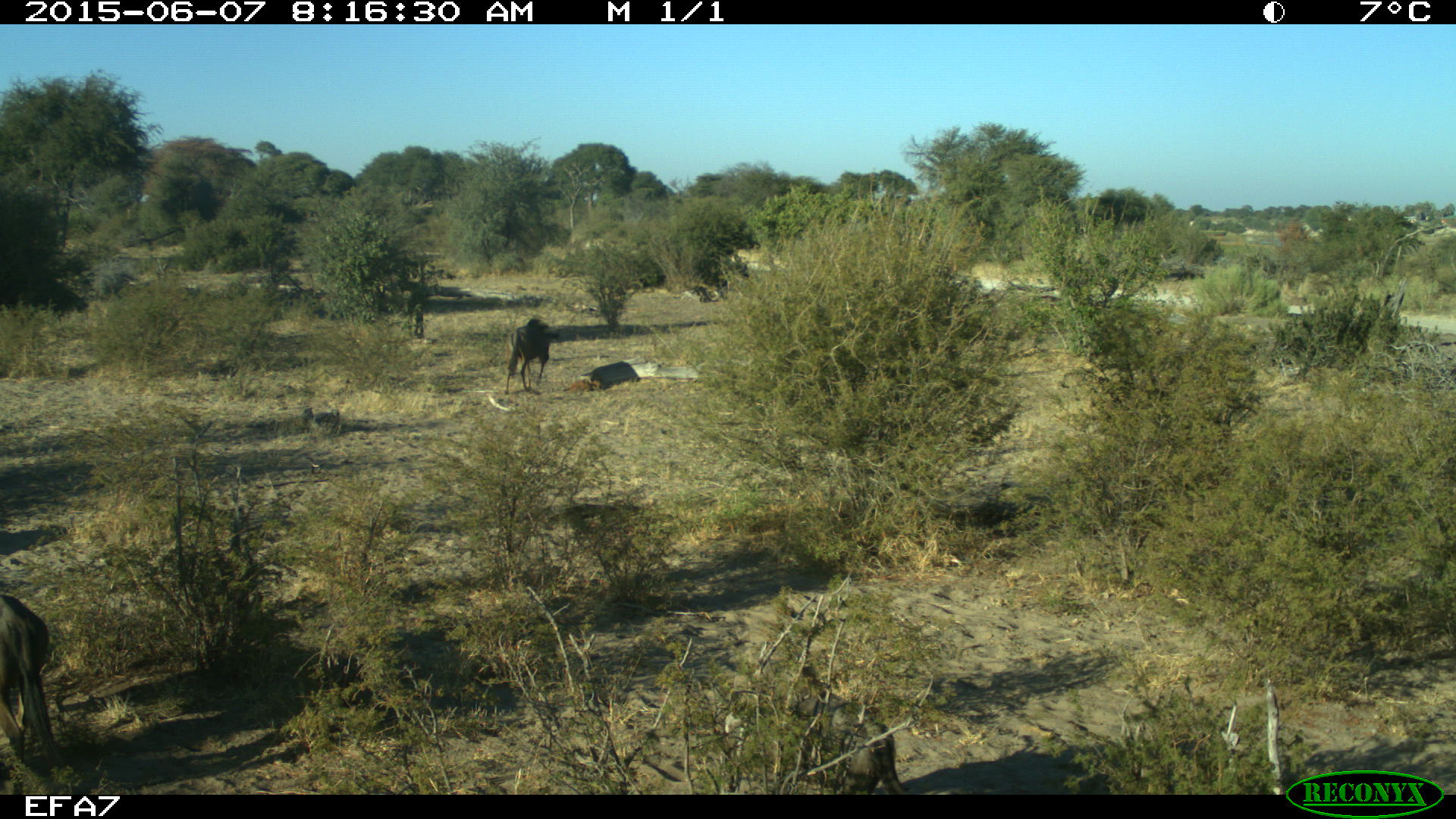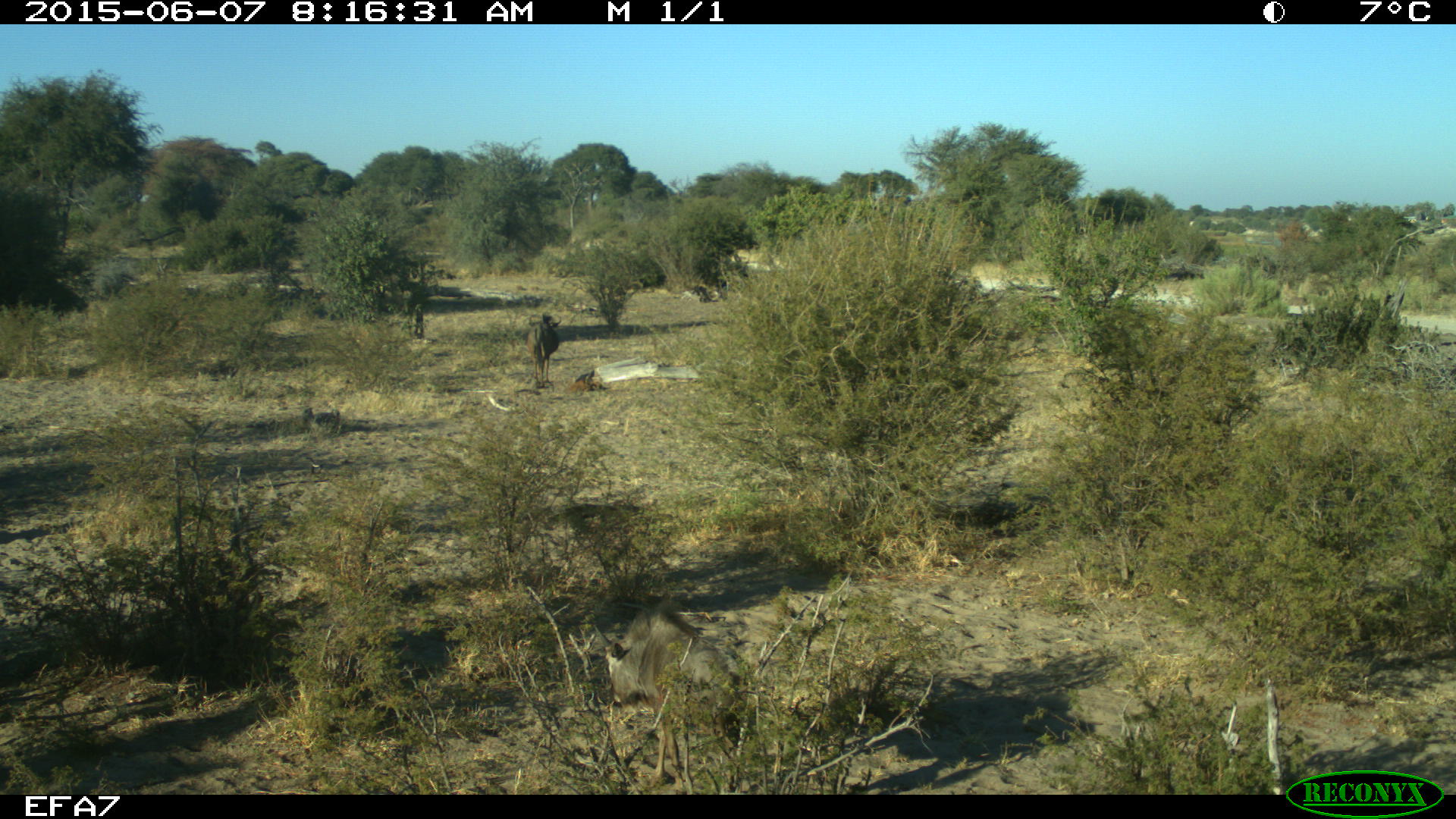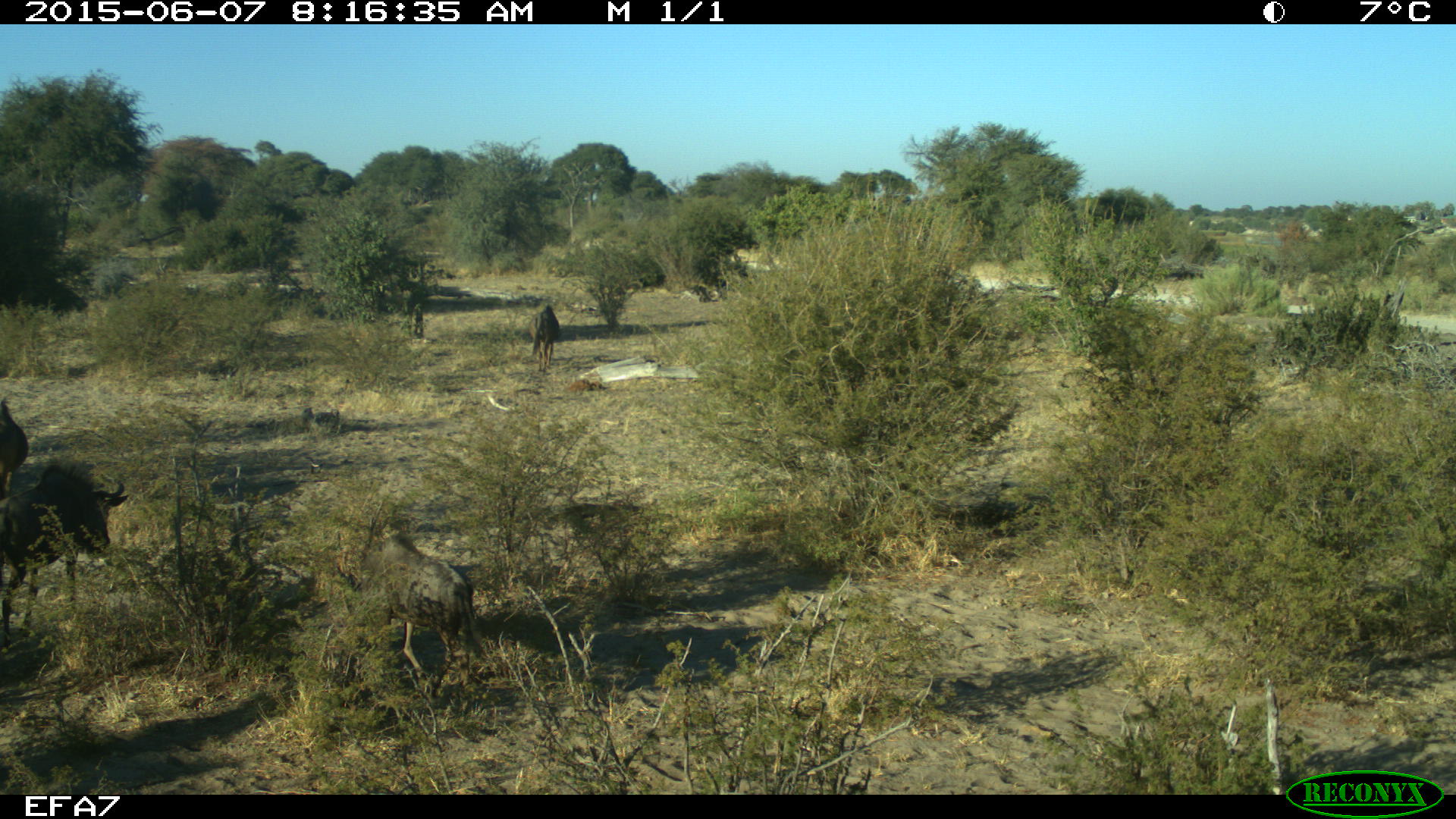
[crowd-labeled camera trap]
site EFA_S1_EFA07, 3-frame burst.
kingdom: Animalia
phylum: Chordata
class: Mammalia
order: Artiodactyla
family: Bovidae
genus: Bos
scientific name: Bos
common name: cattle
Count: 3.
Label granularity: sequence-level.